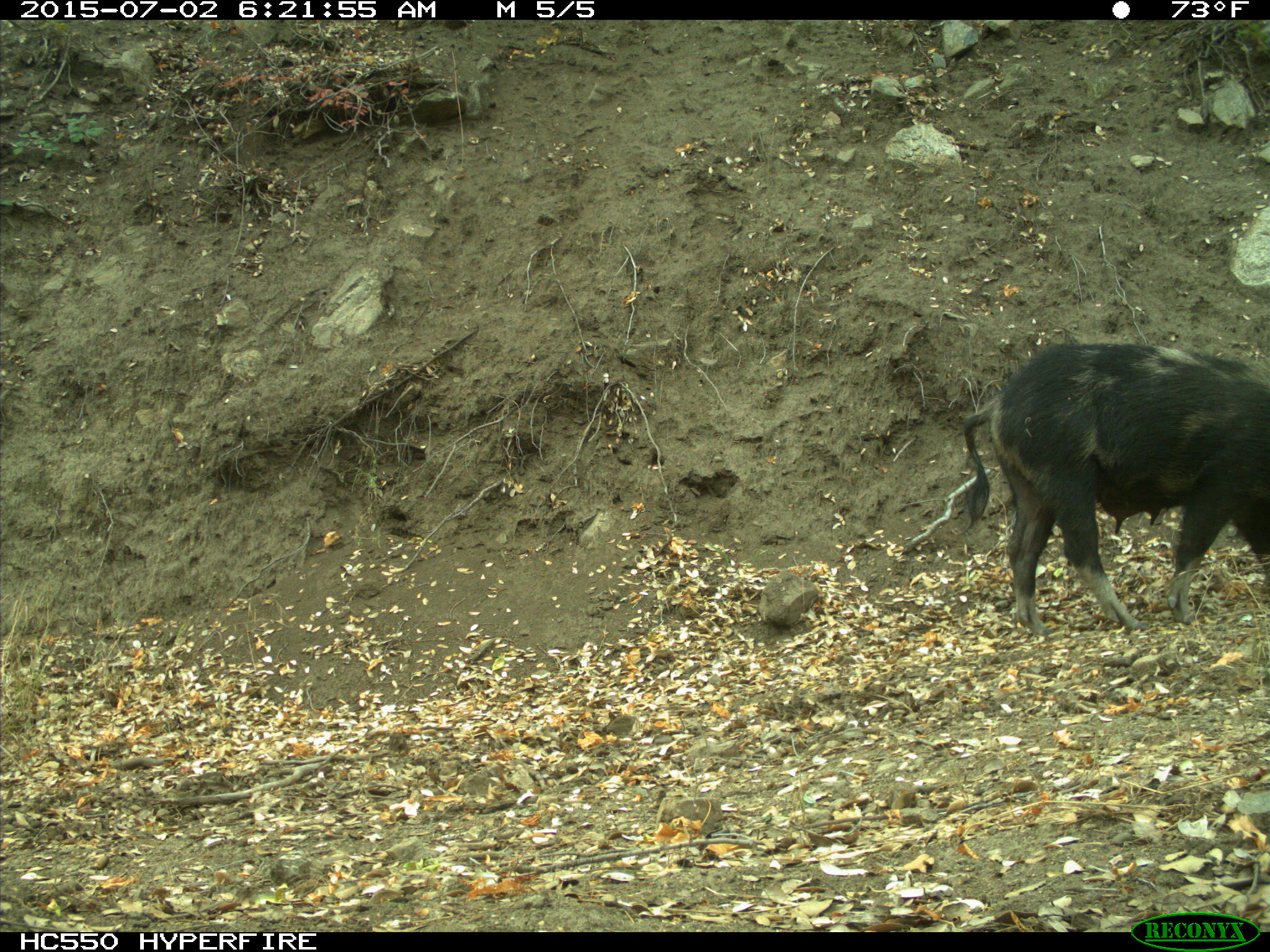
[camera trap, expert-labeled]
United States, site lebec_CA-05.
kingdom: Animalia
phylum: Chordata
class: Mammalia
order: Artiodactyla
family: Suidae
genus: Sus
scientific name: Sus scrofa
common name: wild boar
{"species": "Sus scrofa (wild boar)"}